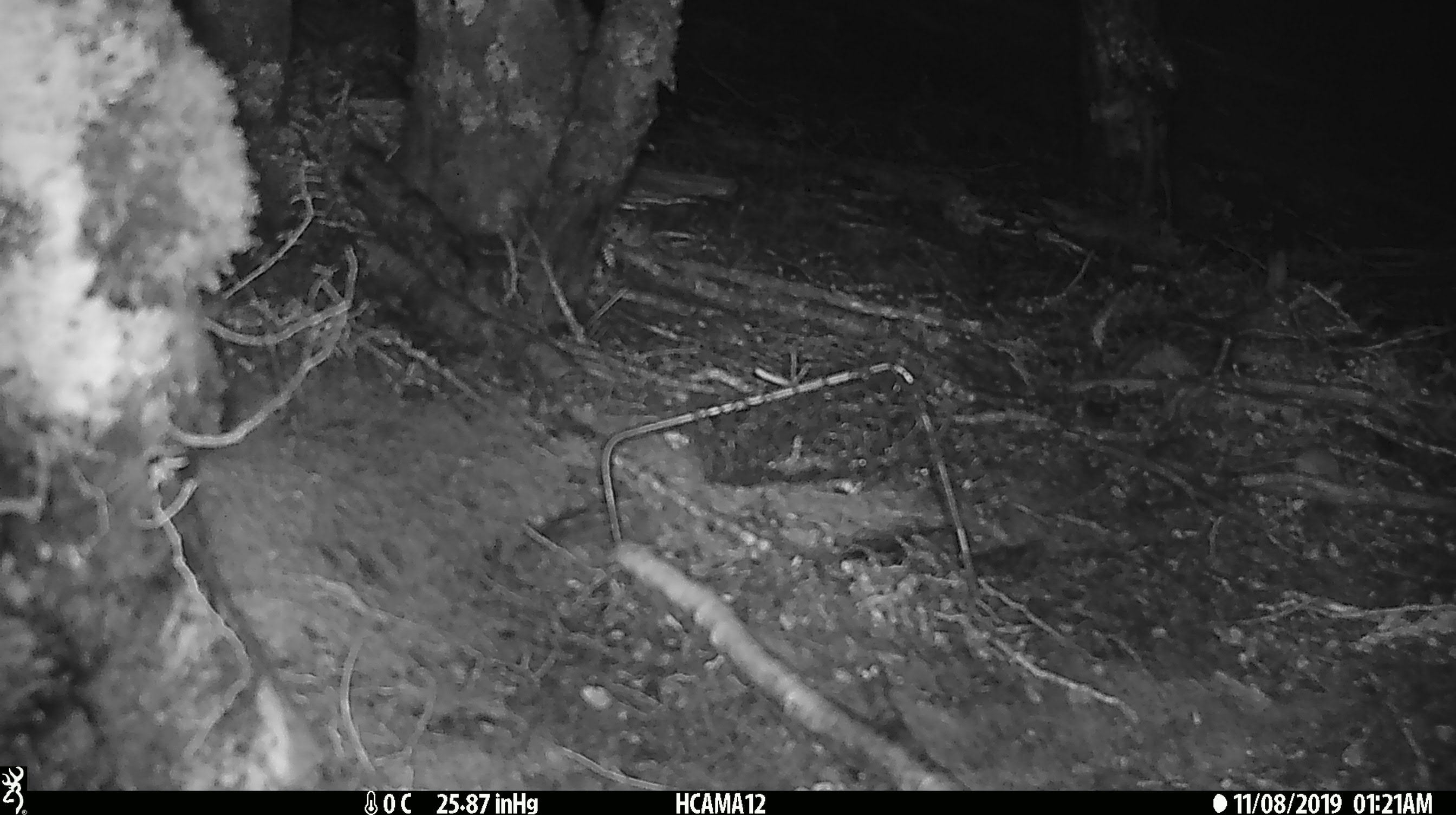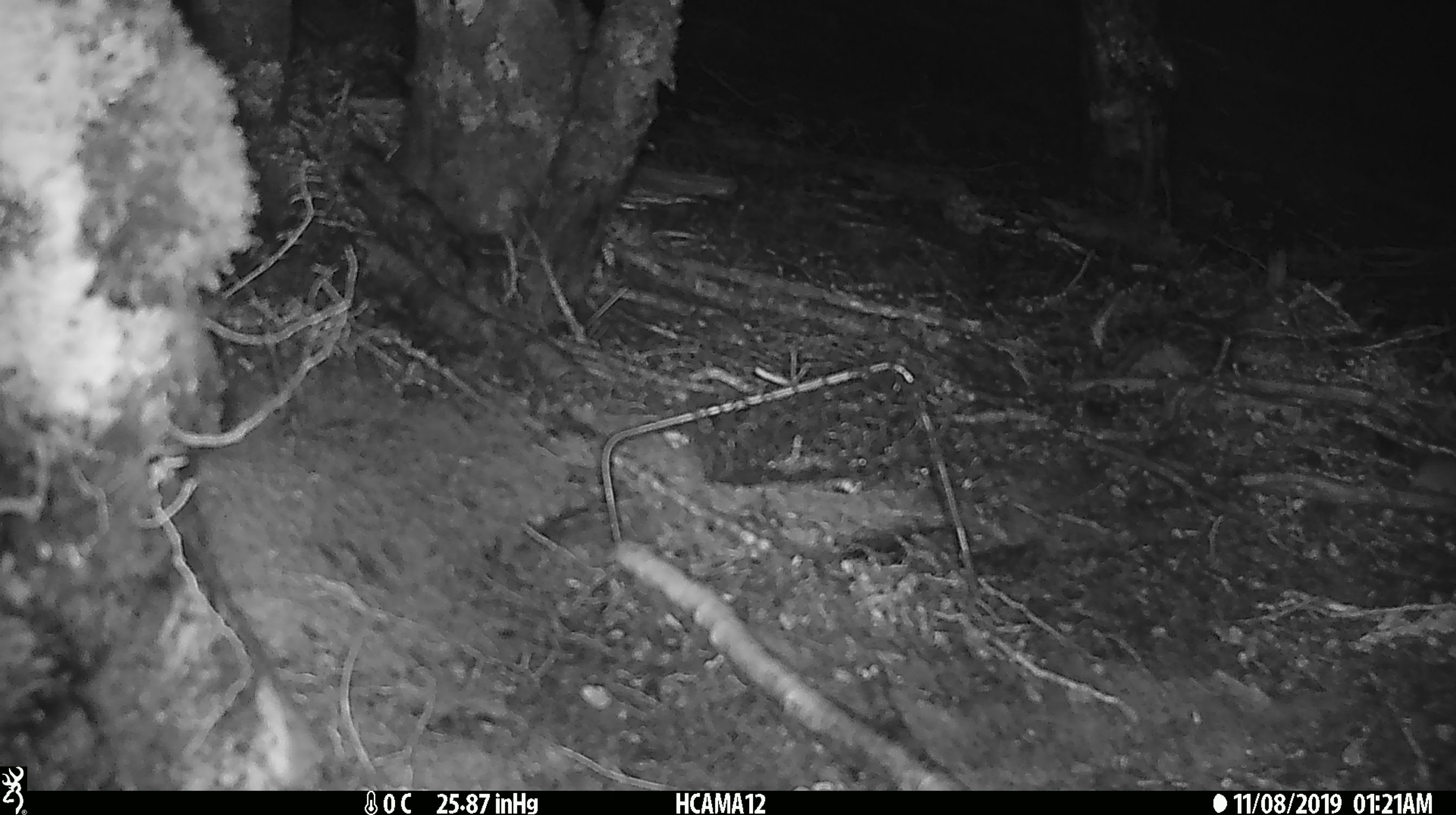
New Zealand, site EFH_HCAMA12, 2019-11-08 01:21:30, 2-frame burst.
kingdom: Animalia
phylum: Chordata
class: Mammalia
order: Rodentia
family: Muridae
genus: Mus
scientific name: Mus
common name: mouse